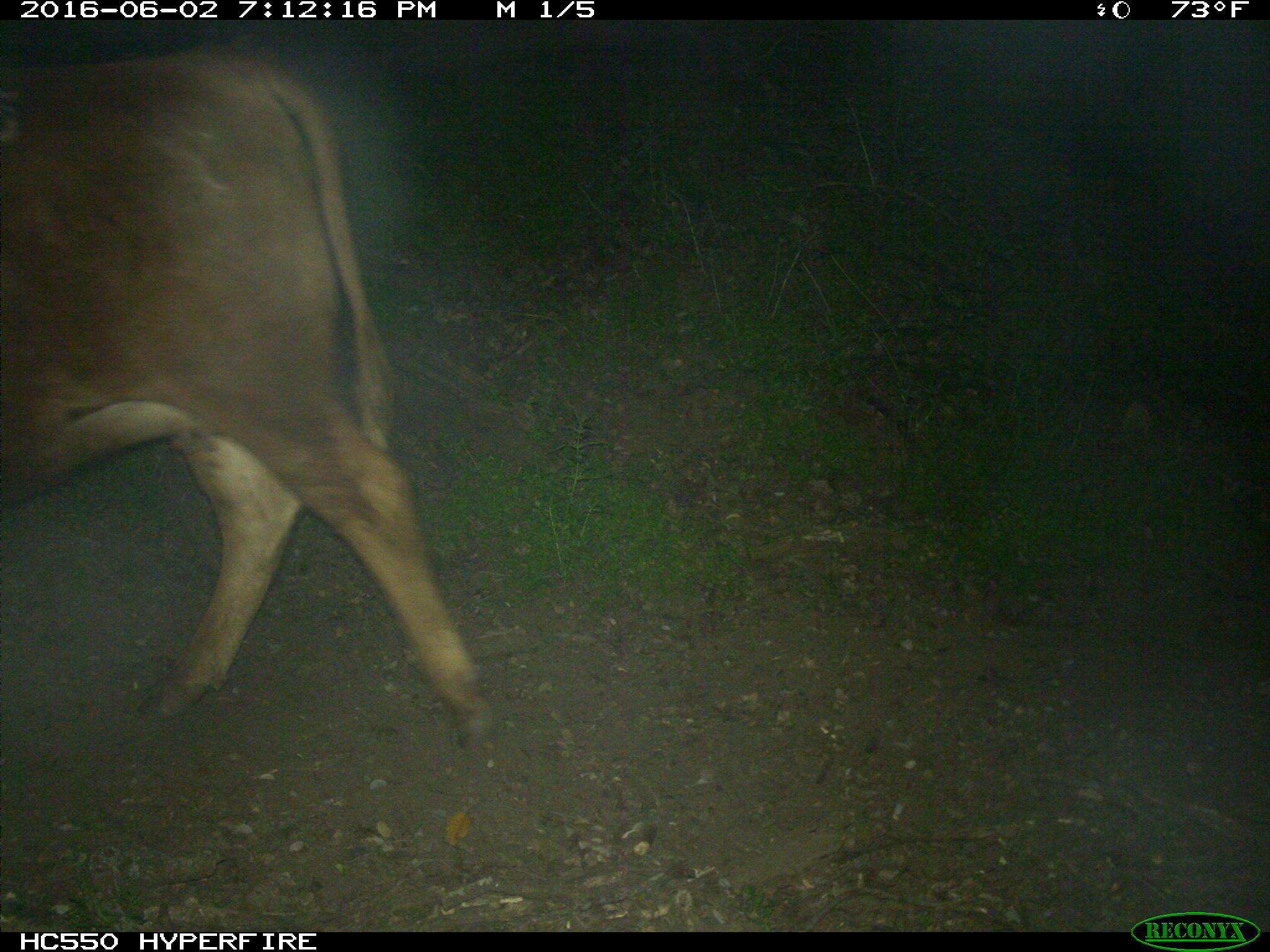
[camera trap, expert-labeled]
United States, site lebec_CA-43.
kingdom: Animalia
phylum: Chordata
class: Mammalia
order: Artiodactyla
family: Bovidae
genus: Bos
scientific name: Bos taurus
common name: domestic cow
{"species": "Bos taurus (domestic cow)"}